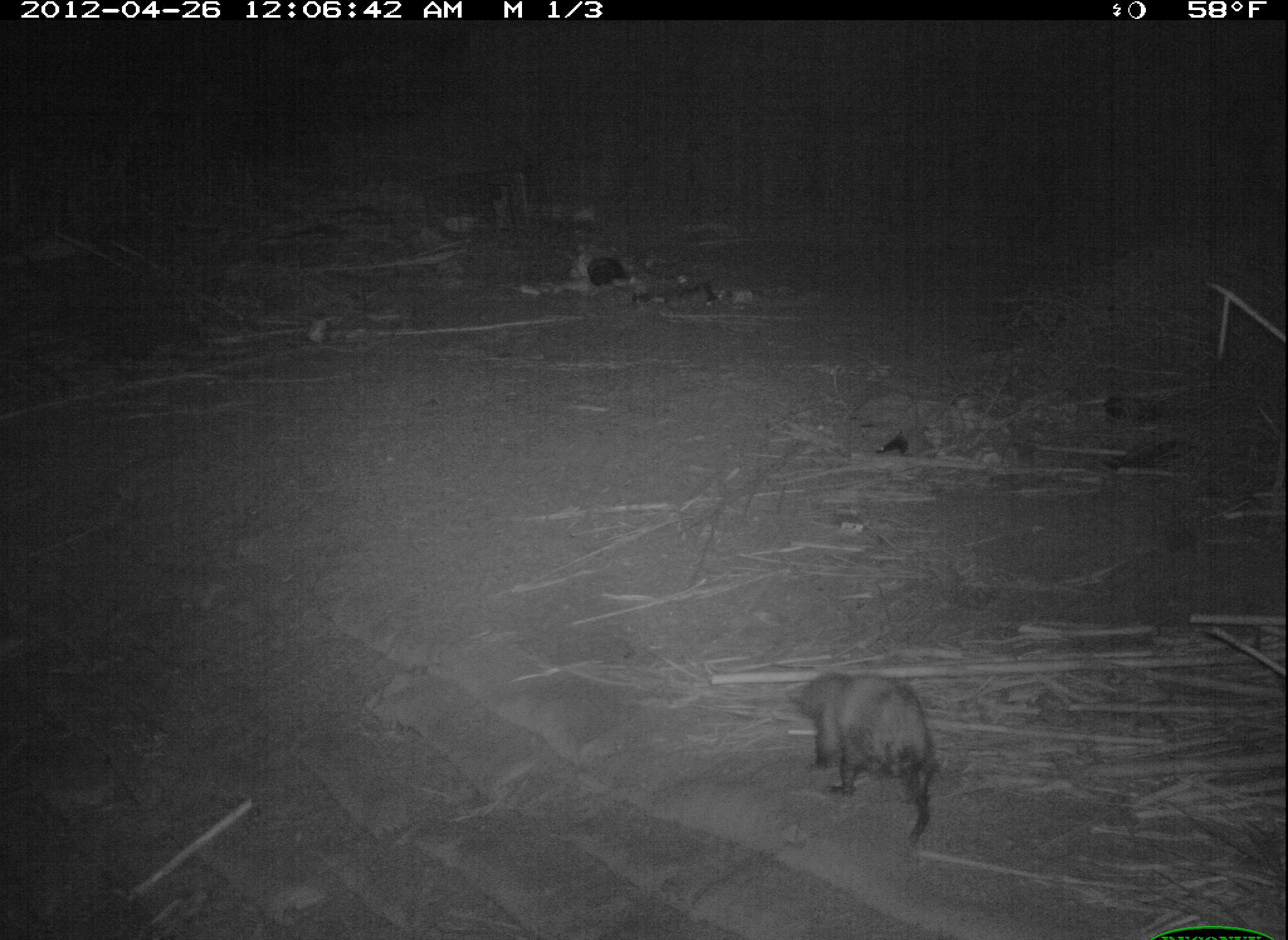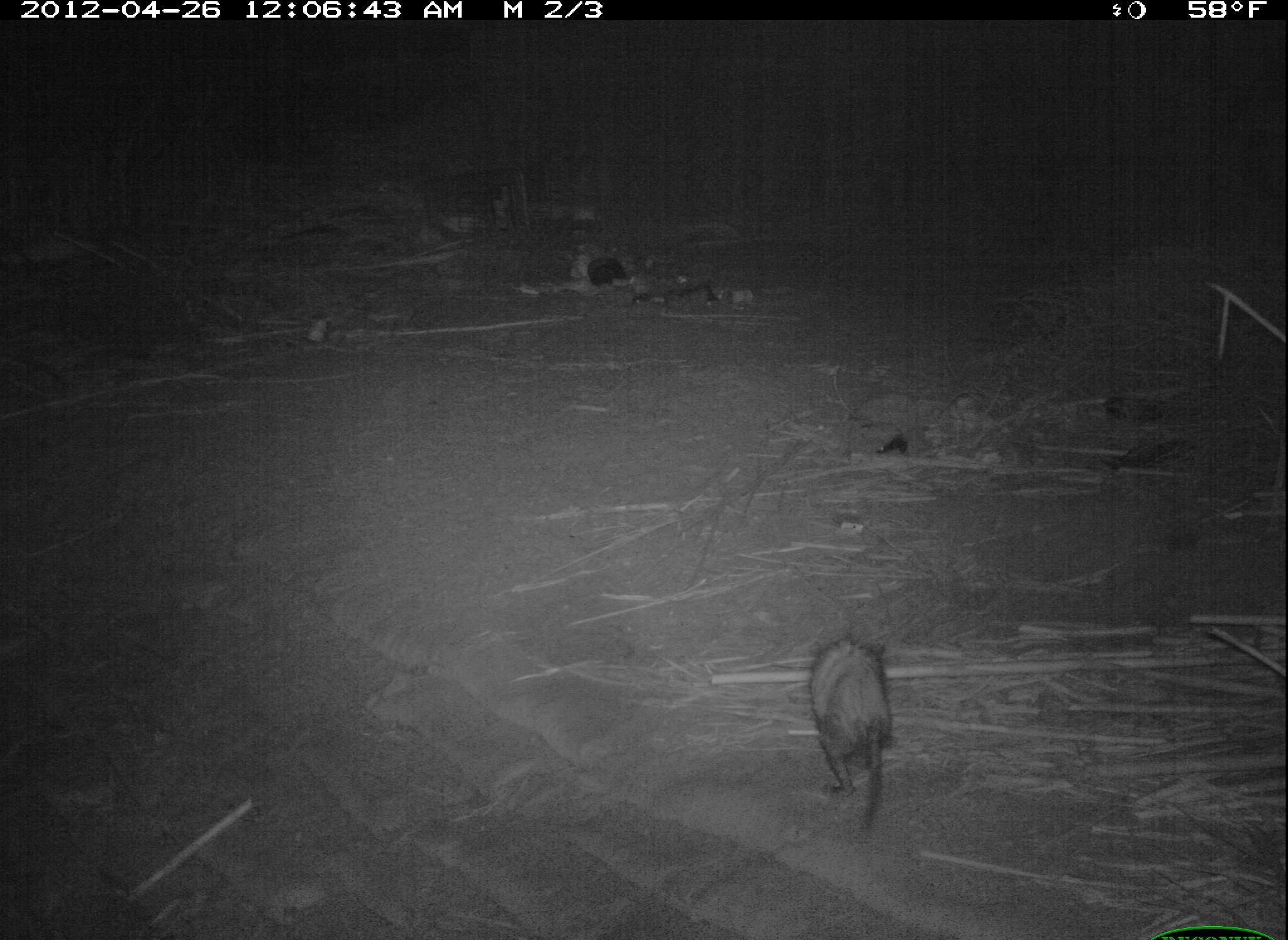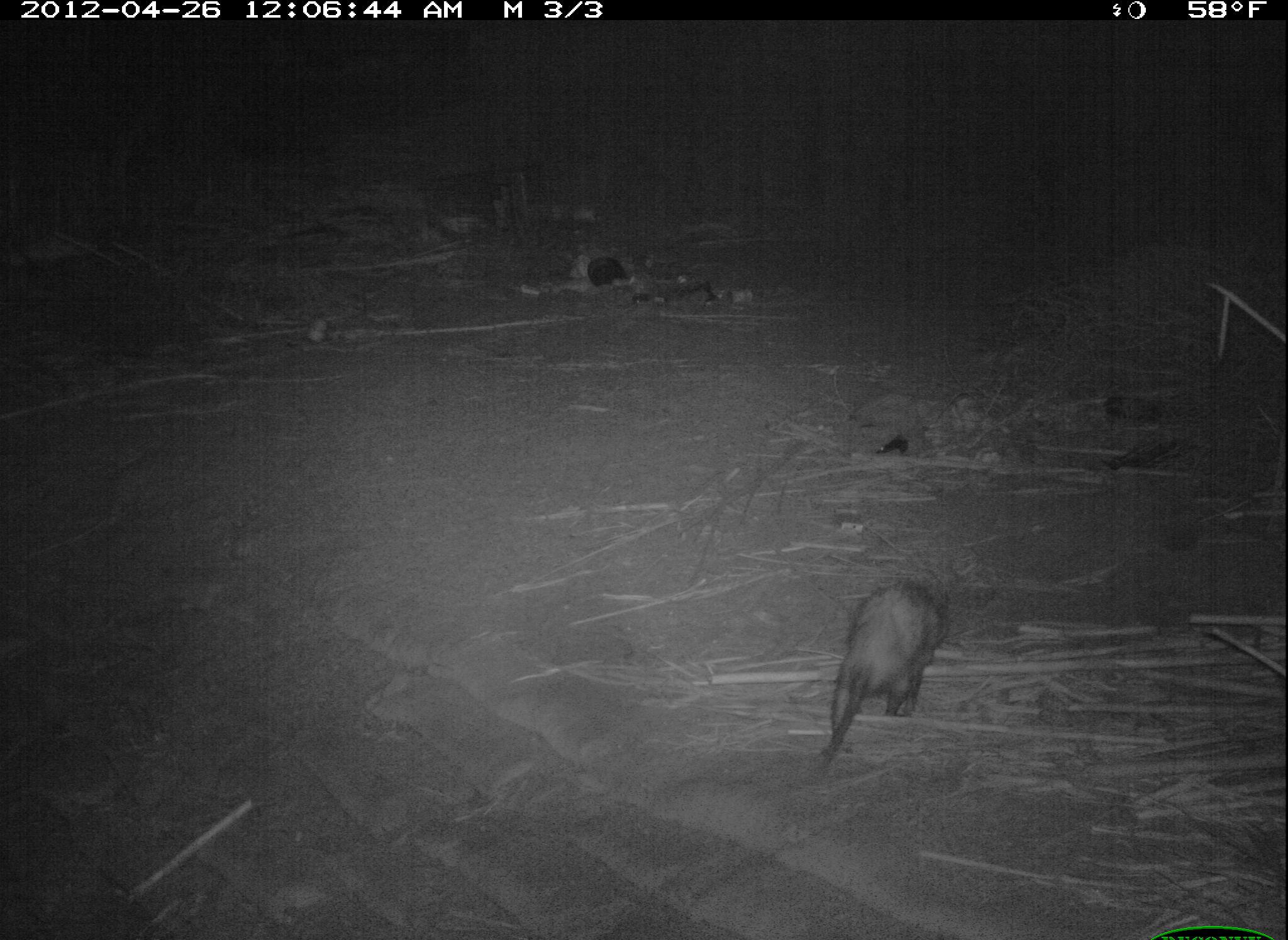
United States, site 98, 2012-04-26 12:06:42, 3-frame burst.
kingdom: Animalia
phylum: Chordata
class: Mammalia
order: Didelphimorphia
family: Didelphidae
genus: Didelphis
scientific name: Didelphis virginiana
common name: virginia opossum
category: opossum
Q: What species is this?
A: Opossum (virginia opossum) (Didelphis virginiana).